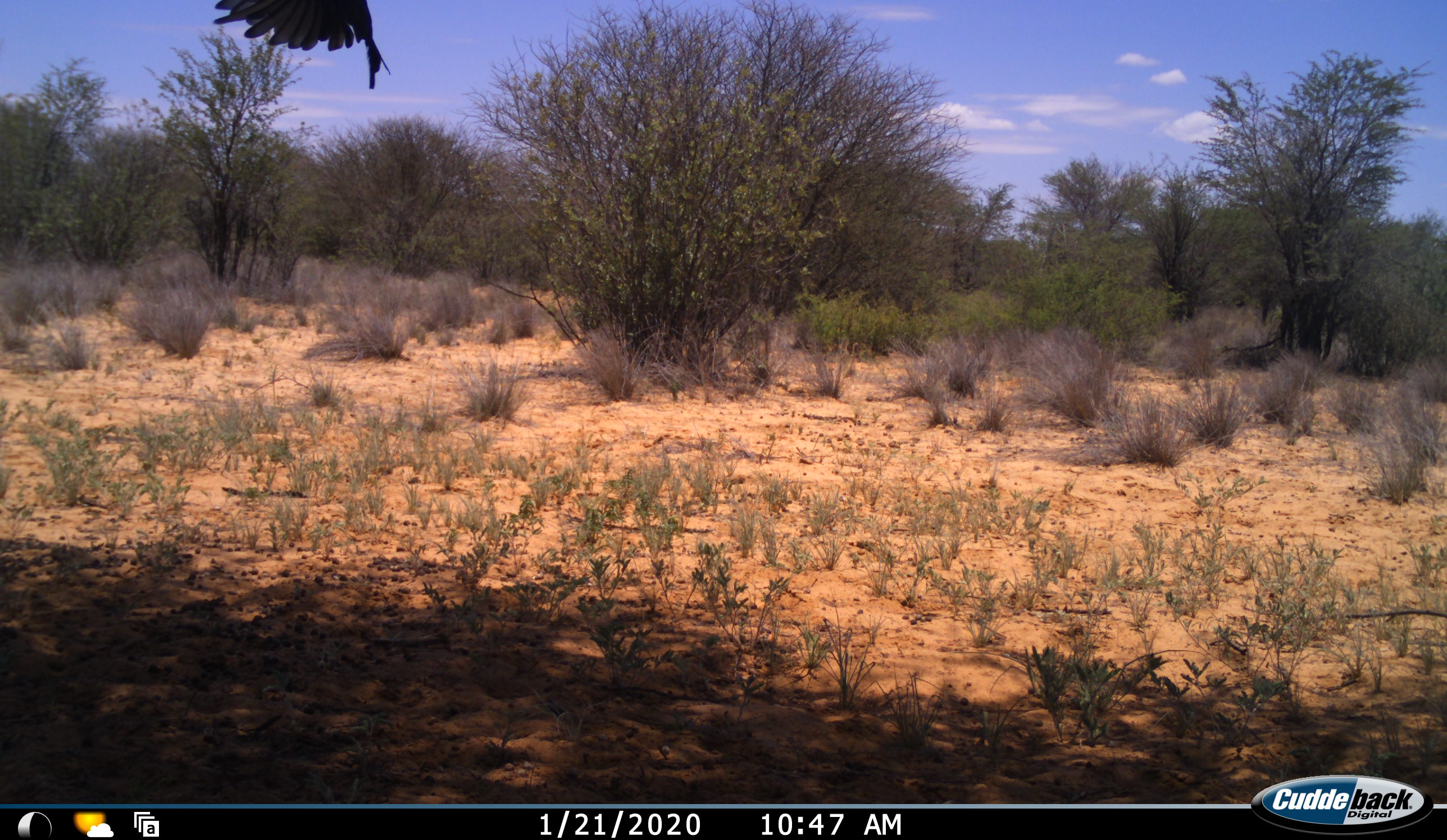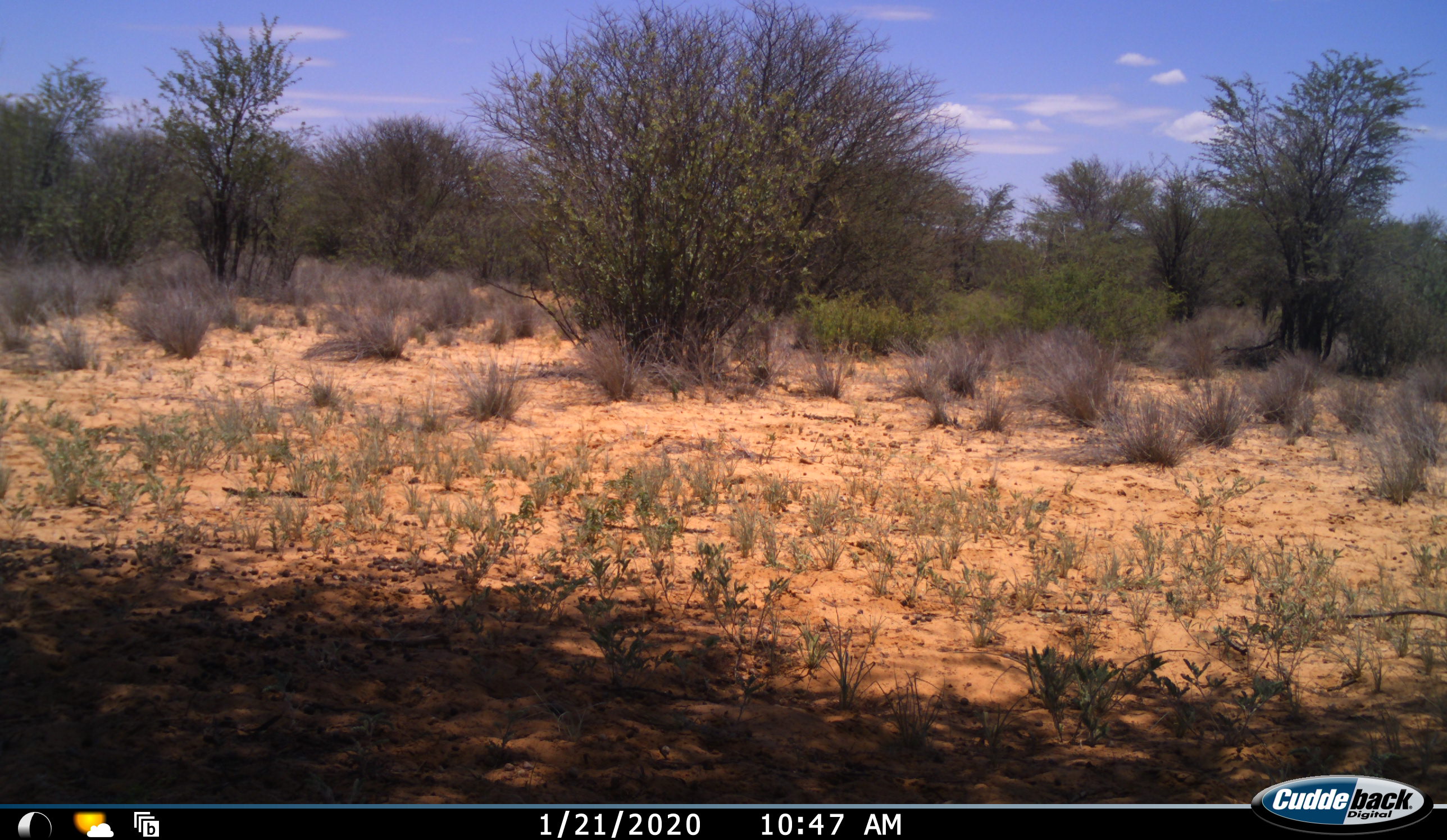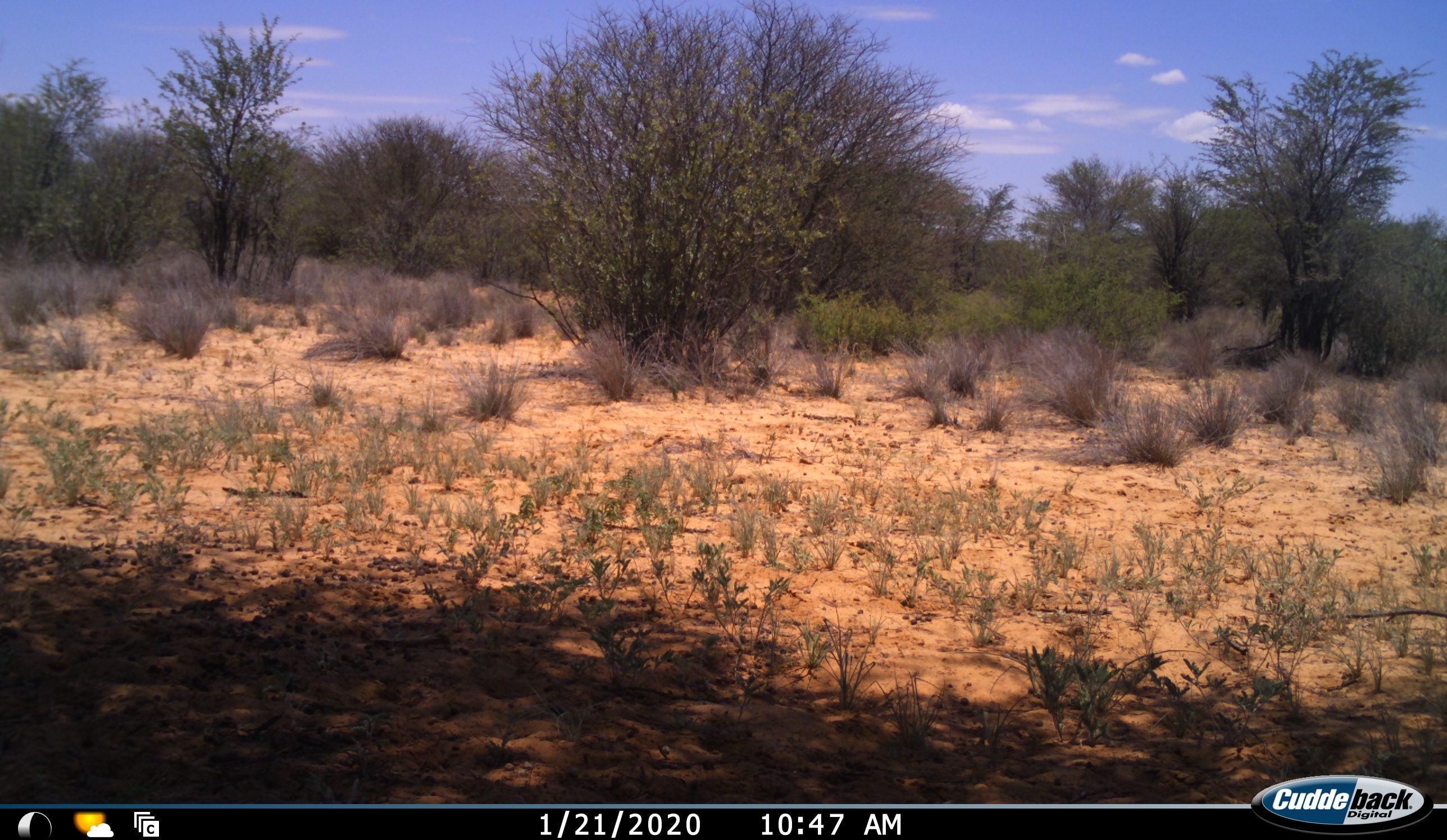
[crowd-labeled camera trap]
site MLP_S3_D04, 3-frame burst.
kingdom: Animalia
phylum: Chordata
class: Aves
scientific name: Aves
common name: bird of prey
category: birdofprey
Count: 1.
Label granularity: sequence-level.